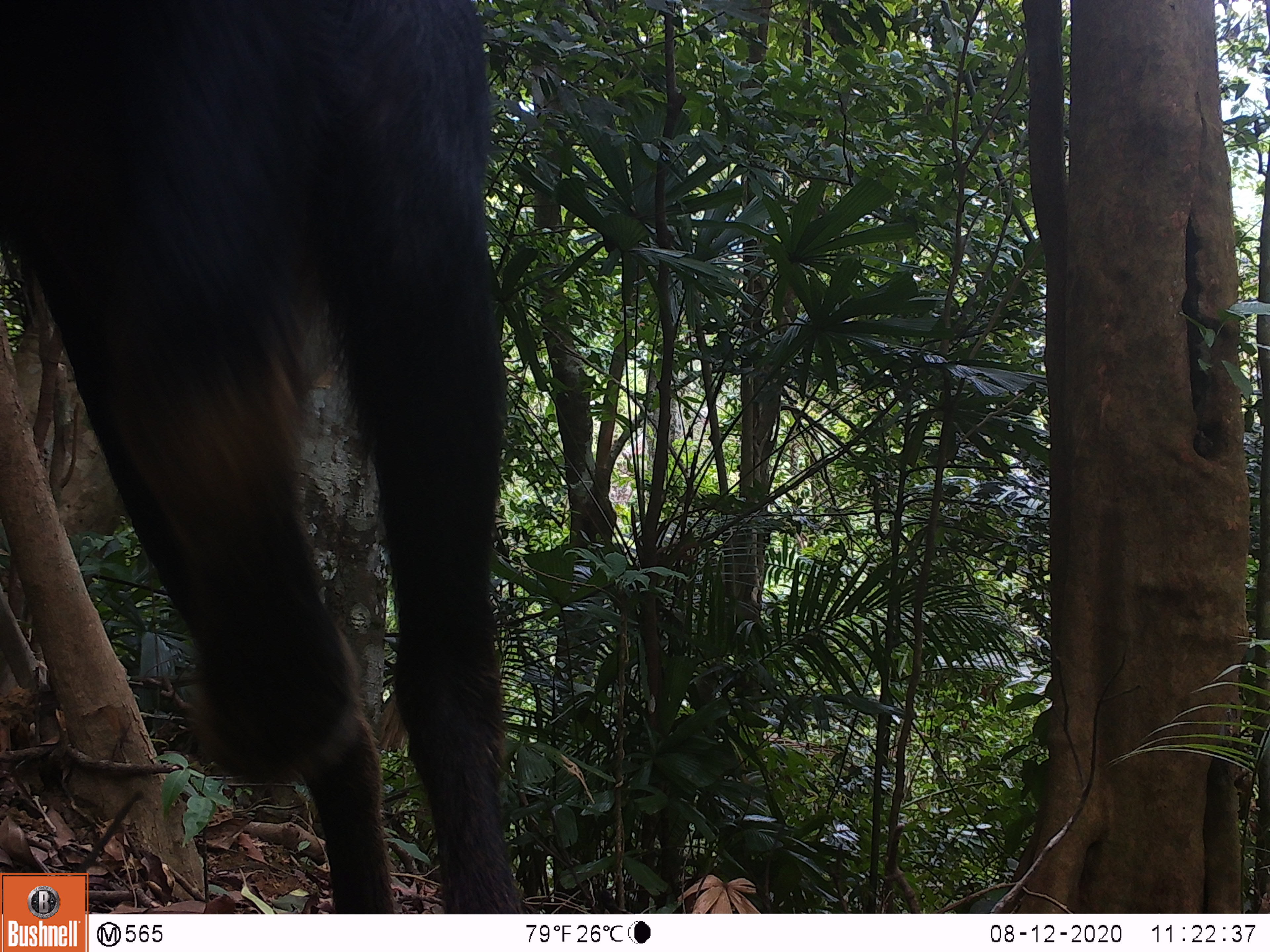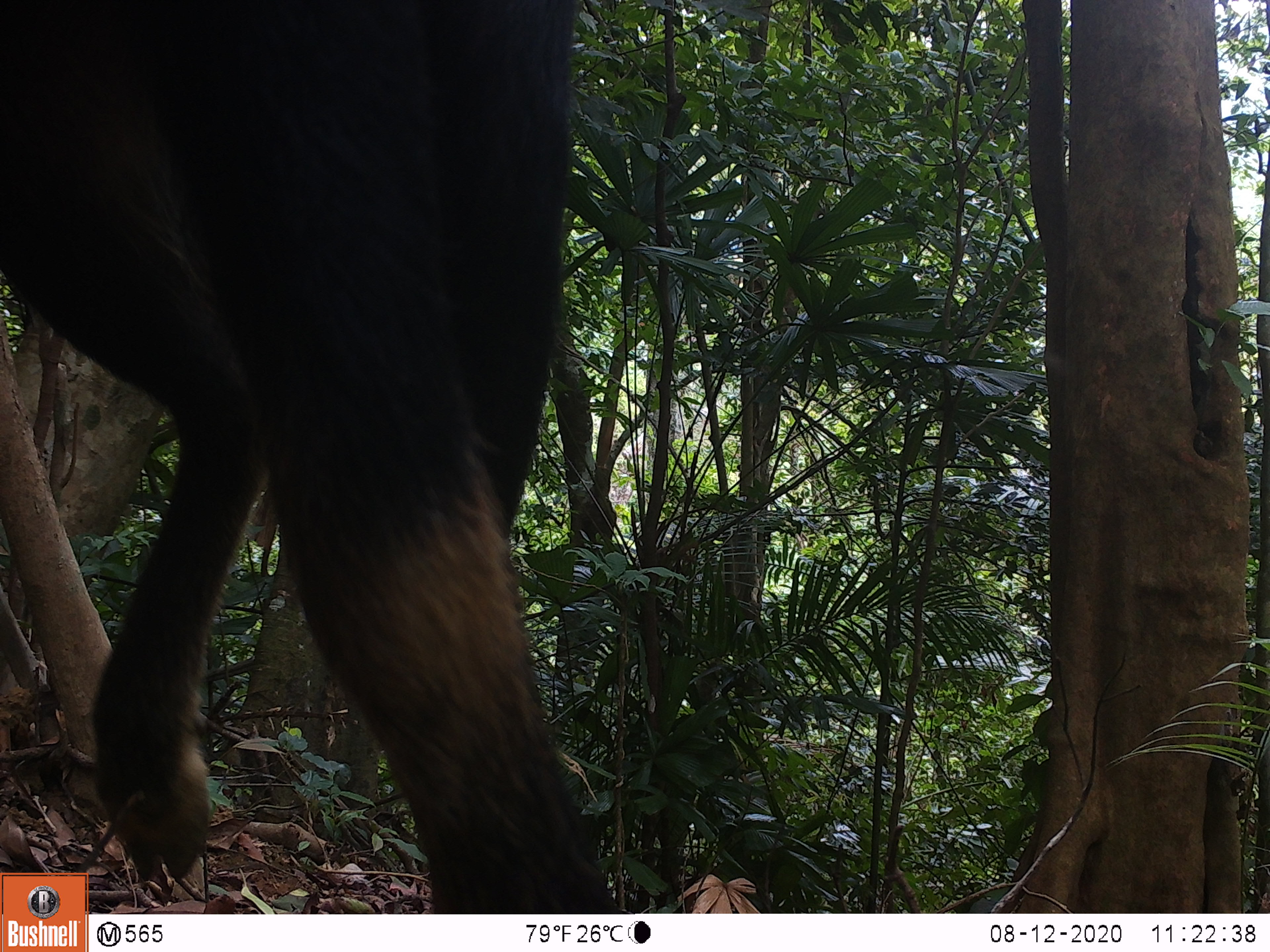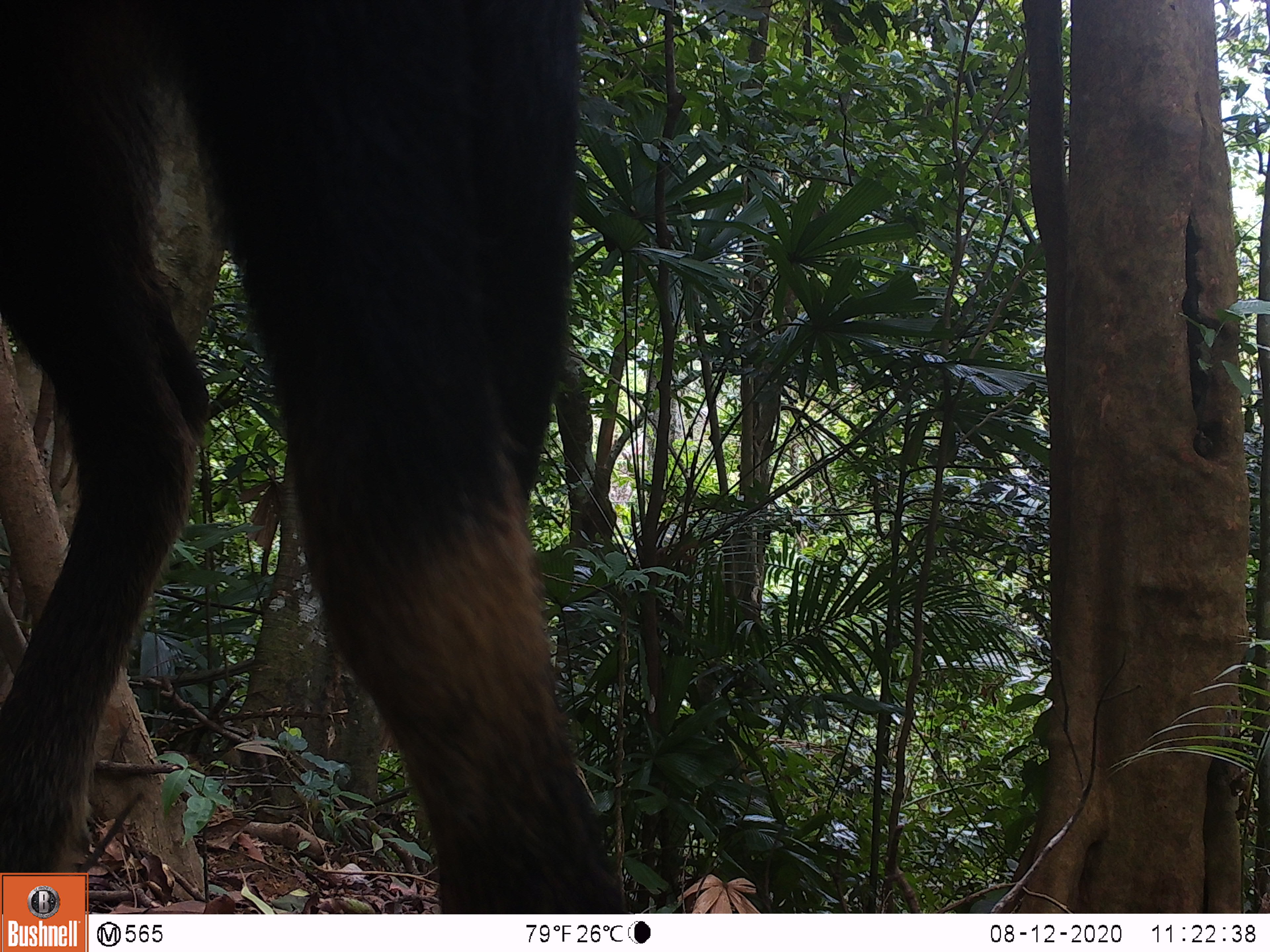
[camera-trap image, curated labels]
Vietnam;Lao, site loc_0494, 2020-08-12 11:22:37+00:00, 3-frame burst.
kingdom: Animalia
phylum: Chordata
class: Mammalia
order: Artiodactyla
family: Bovidae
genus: Capricornis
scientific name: Capricornis sumatraensis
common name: chinese serow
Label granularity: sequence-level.